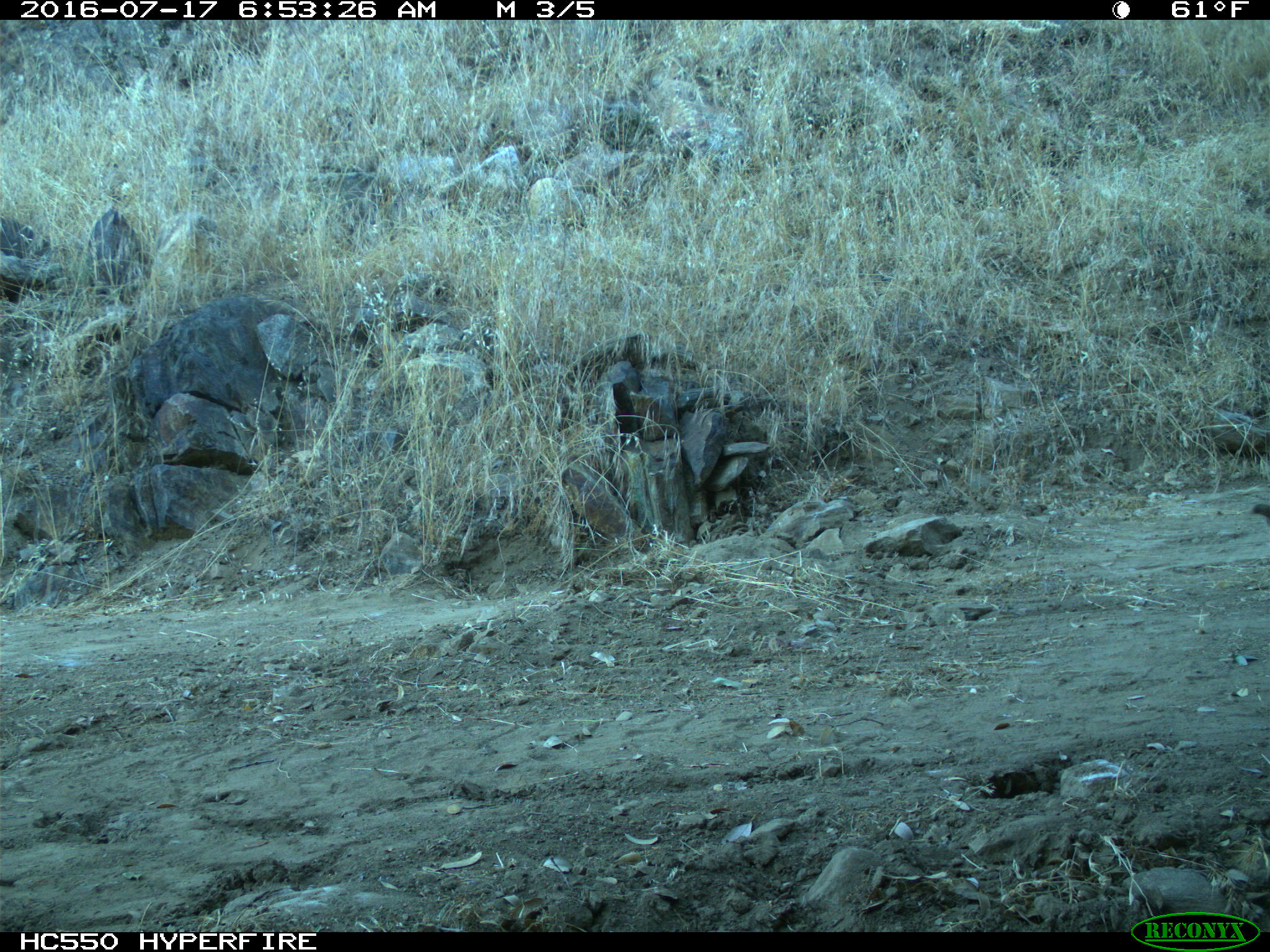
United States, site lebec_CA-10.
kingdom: Animalia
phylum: Chordata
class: Mammalia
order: Rodentia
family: Sciuridae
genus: Otospermophilus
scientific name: Otospermophilus beecheyi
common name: california ground squirrel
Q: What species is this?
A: Otospermophilus beecheyi (california ground squirrel).